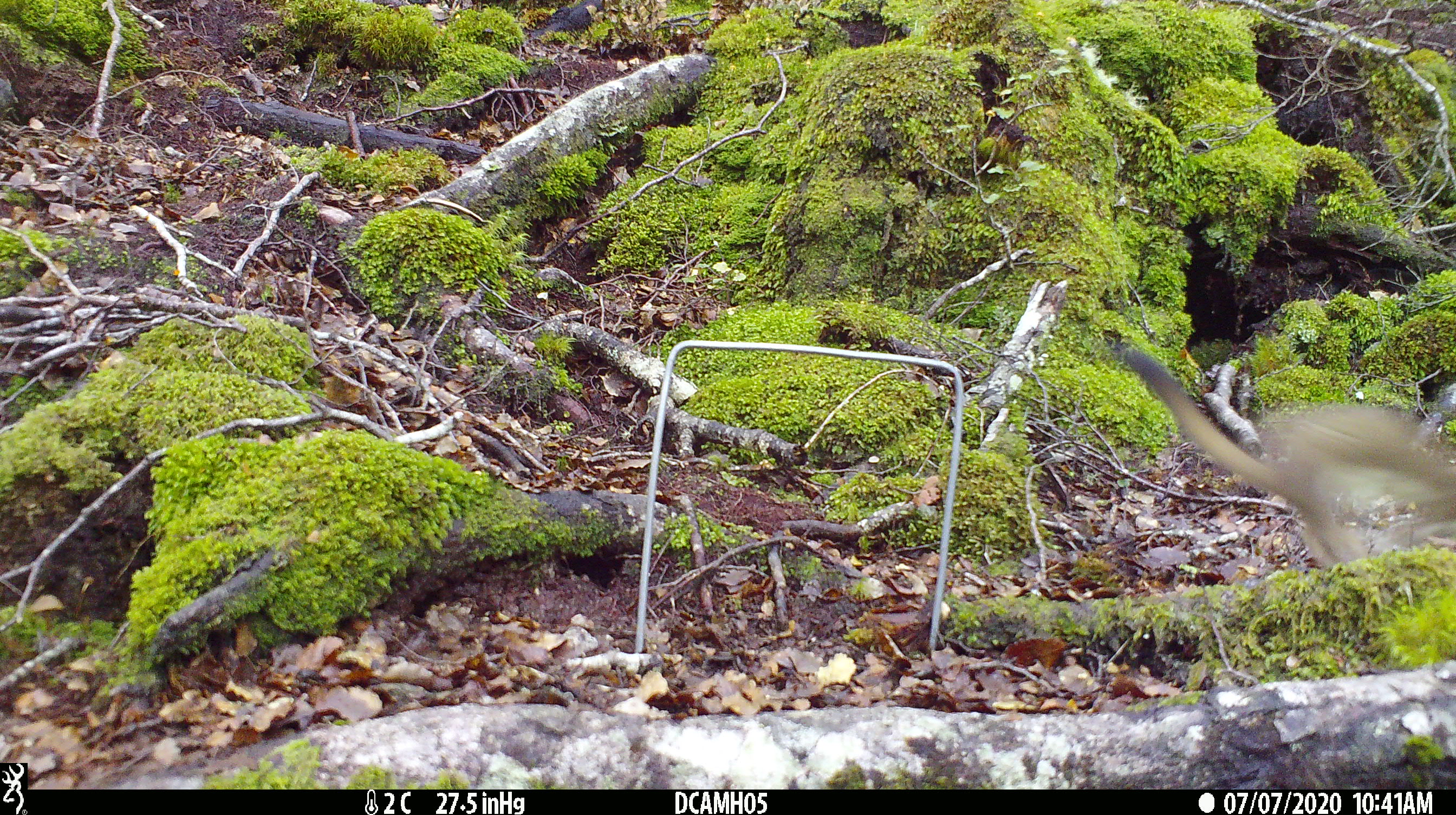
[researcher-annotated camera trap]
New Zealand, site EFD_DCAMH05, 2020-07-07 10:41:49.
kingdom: Animalia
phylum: Chordata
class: Mammalia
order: Carnivora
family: Mustelidae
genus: Mustela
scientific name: Mustela erminea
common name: stoat